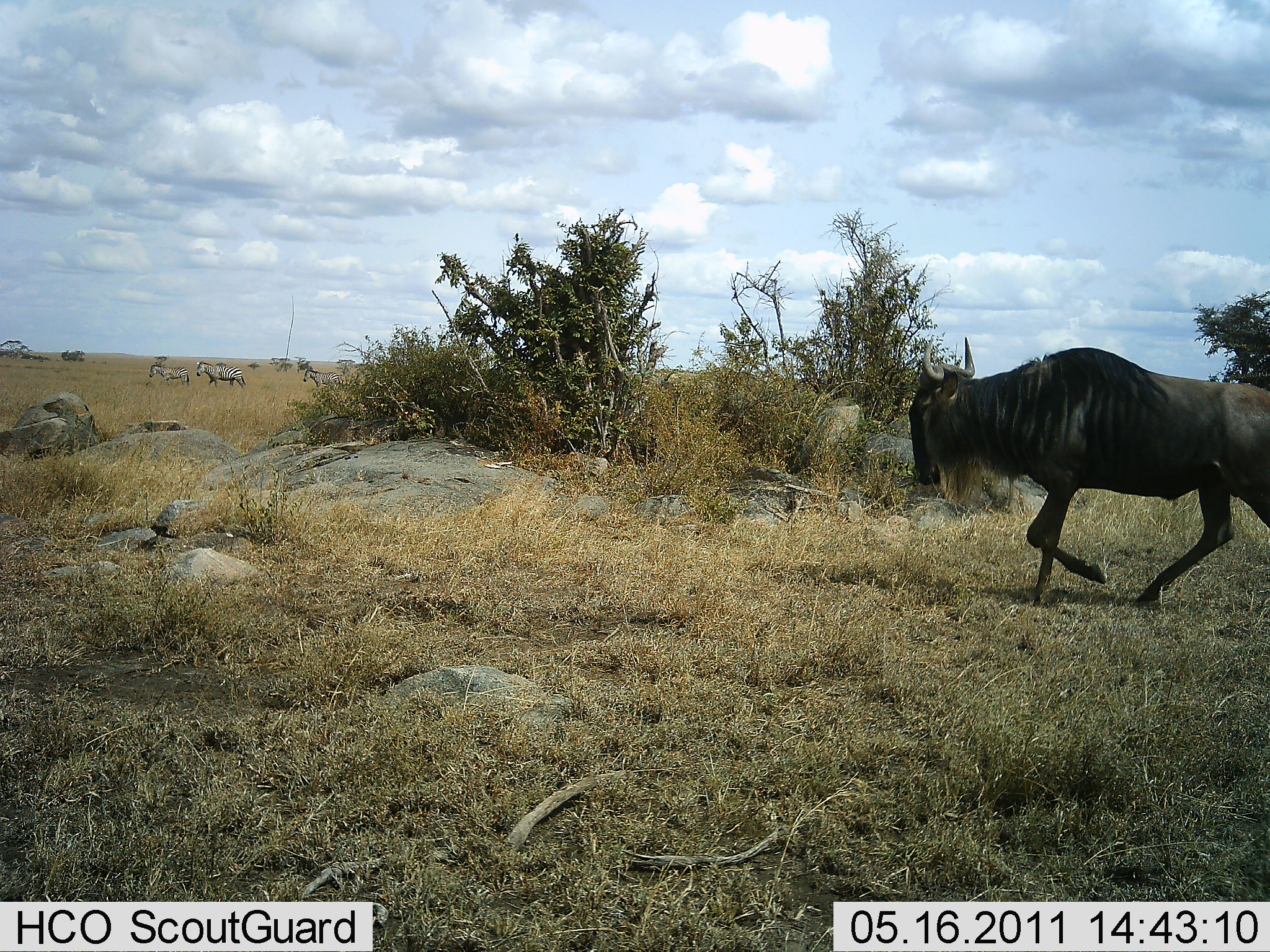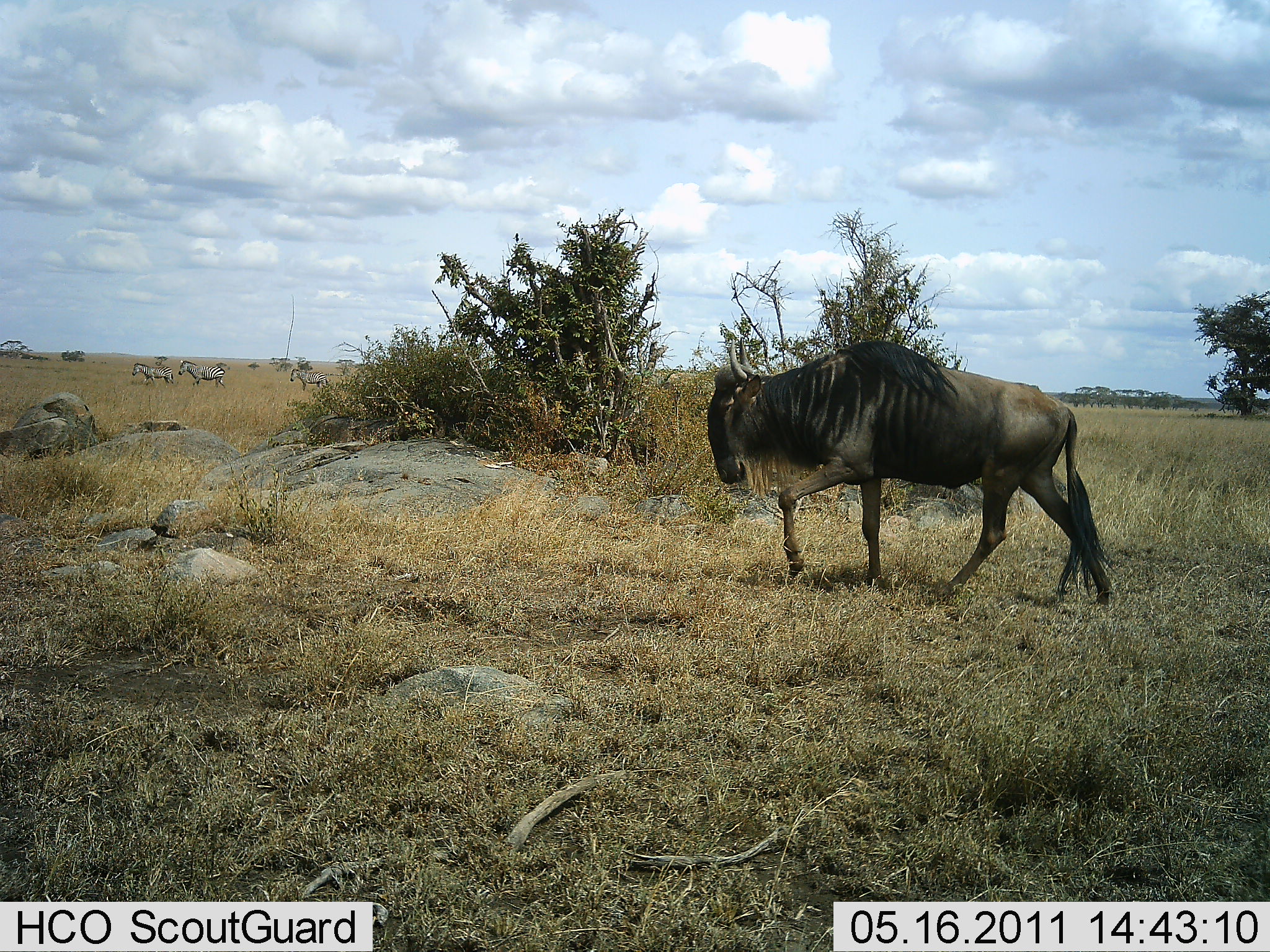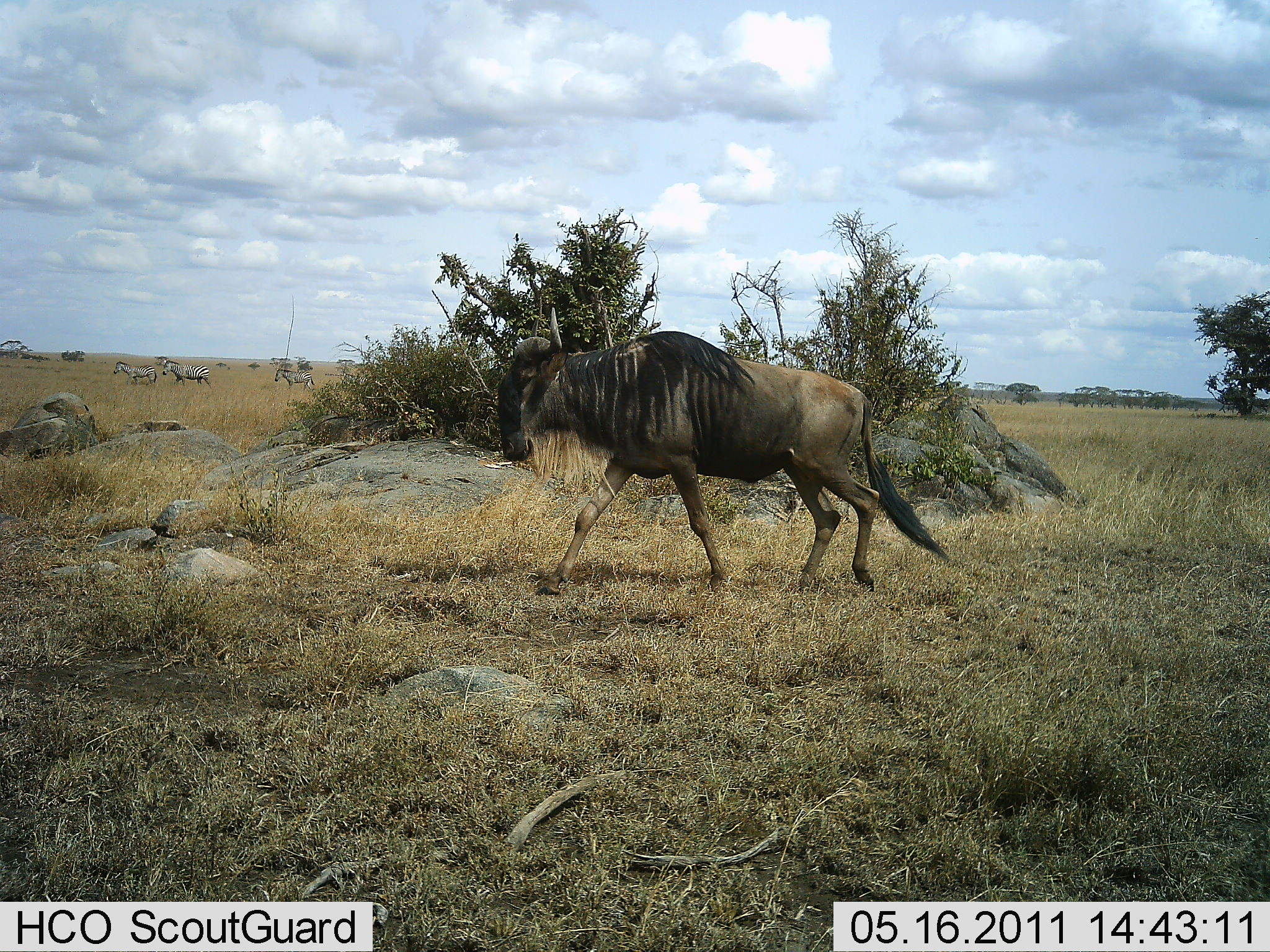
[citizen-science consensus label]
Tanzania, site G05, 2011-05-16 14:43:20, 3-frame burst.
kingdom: Animalia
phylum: Chordata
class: Mammalia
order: Artiodactyla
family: Bovidae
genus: Connochaetes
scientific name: Connochaetes taurinus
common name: blue wildebeest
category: wildebeest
Wildebeest (blue wildebeest) (Connochaetes taurinus), count 1. Behavior (volunteer vote fractions): standing 0%, resting 0%, moving 100%, interacting 0%. Young present (vote fraction): 0%. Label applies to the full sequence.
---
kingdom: Animalia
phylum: Chordata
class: Mammalia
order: Perissodactyla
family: Equidae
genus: Equus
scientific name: Equus quagga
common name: plains zebra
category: zebra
Zebra (plains zebra) (Equus quagga), count 3. Behavior (volunteer vote fractions): standing 0%, resting 0%, moving 100%, interacting 0%. Young present (vote fraction): 0%. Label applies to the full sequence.